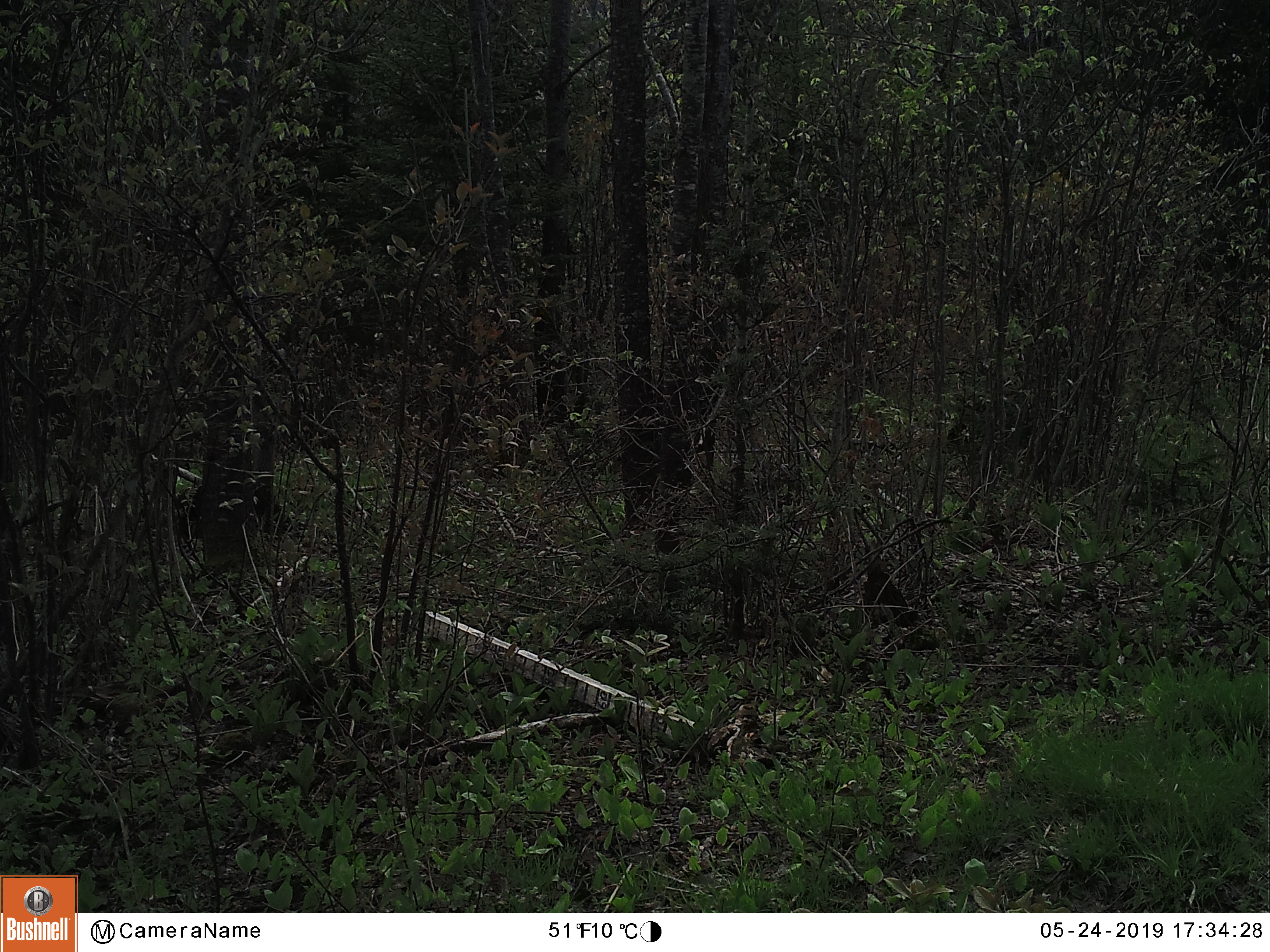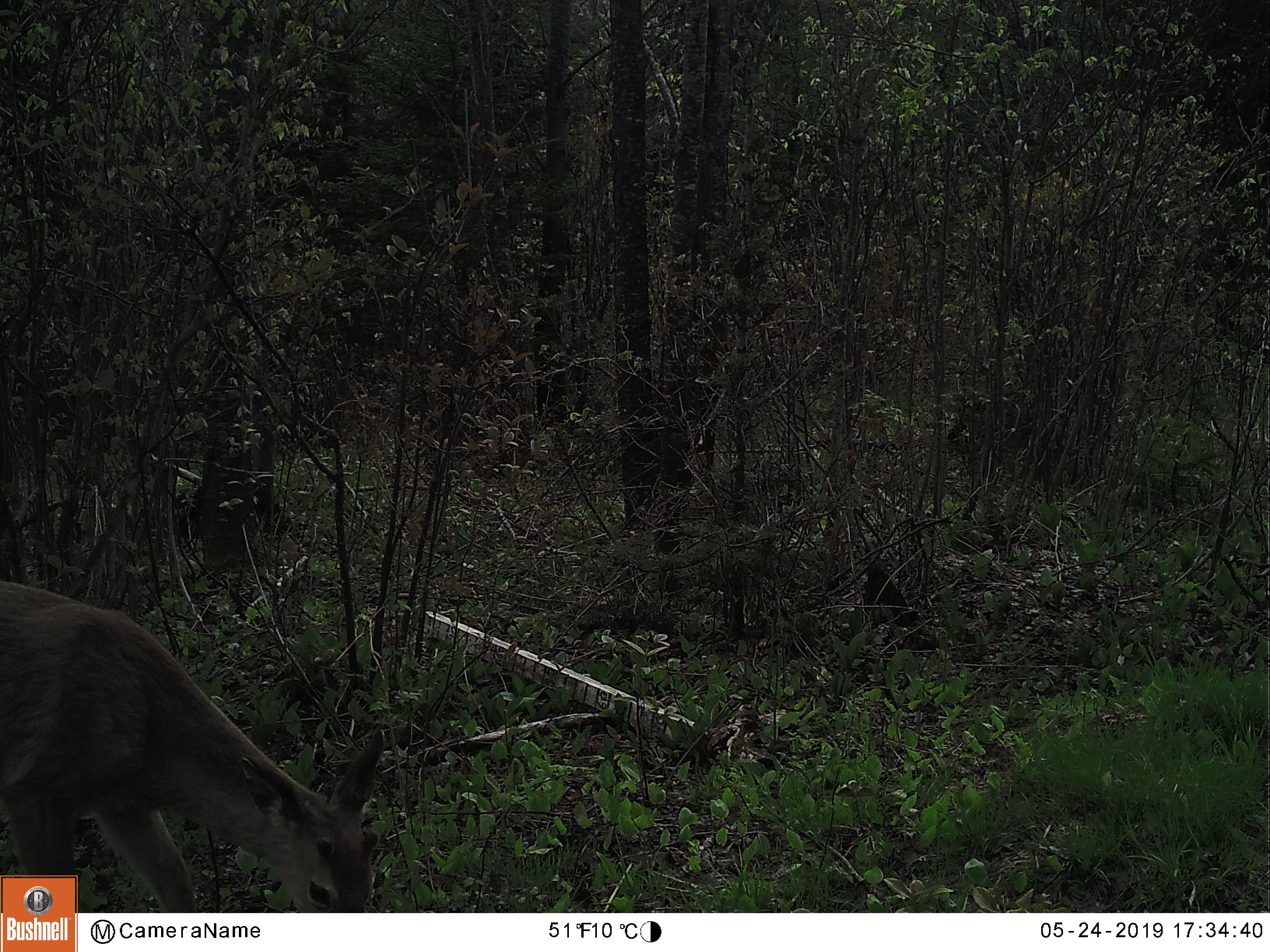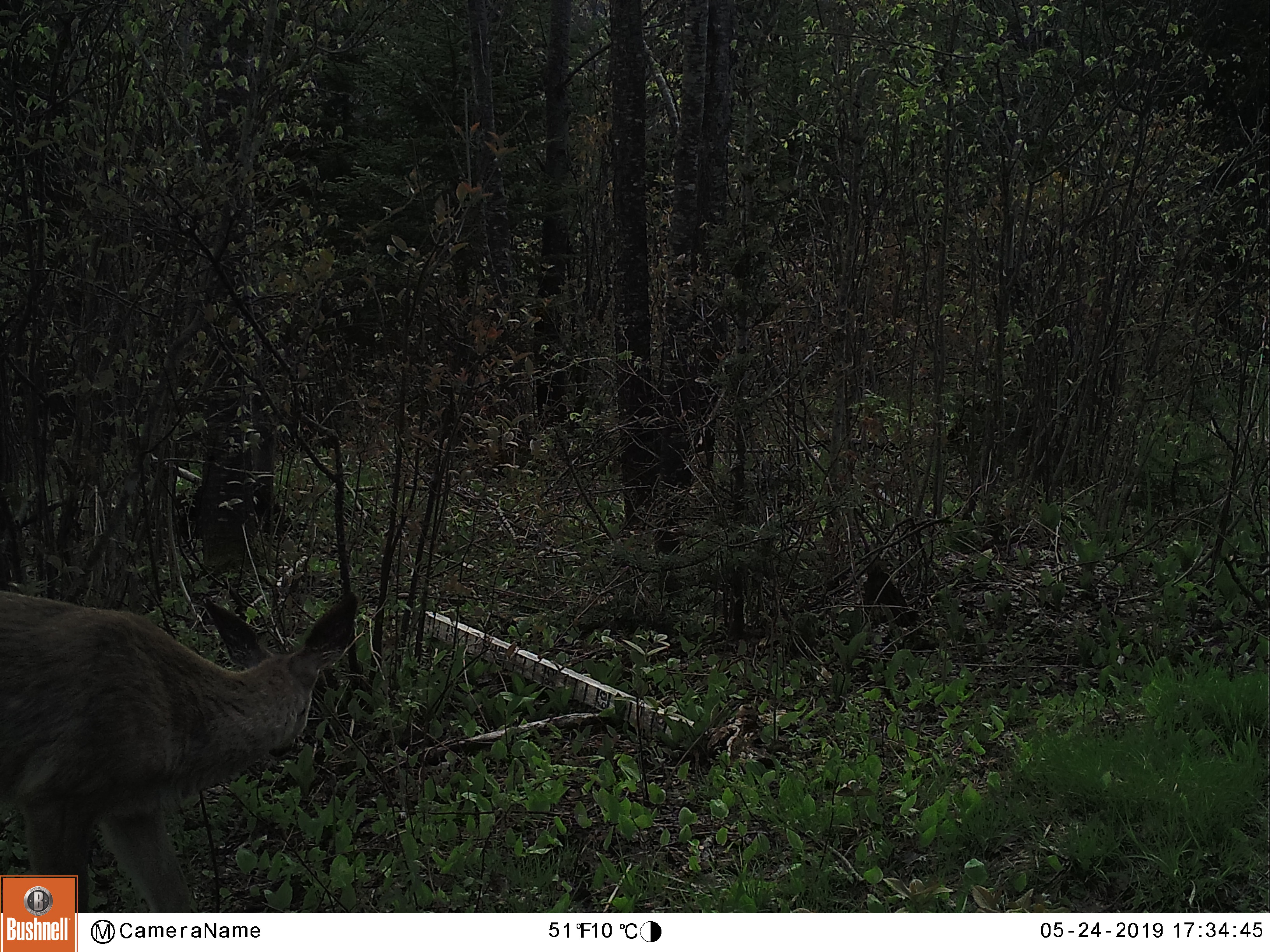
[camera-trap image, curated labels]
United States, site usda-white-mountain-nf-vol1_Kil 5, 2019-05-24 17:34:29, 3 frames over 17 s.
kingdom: Animalia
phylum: Chordata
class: Mammalia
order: Artiodactyla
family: Cervidae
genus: Odocoileus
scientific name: Odocoileus virginianus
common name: white-tailed deer